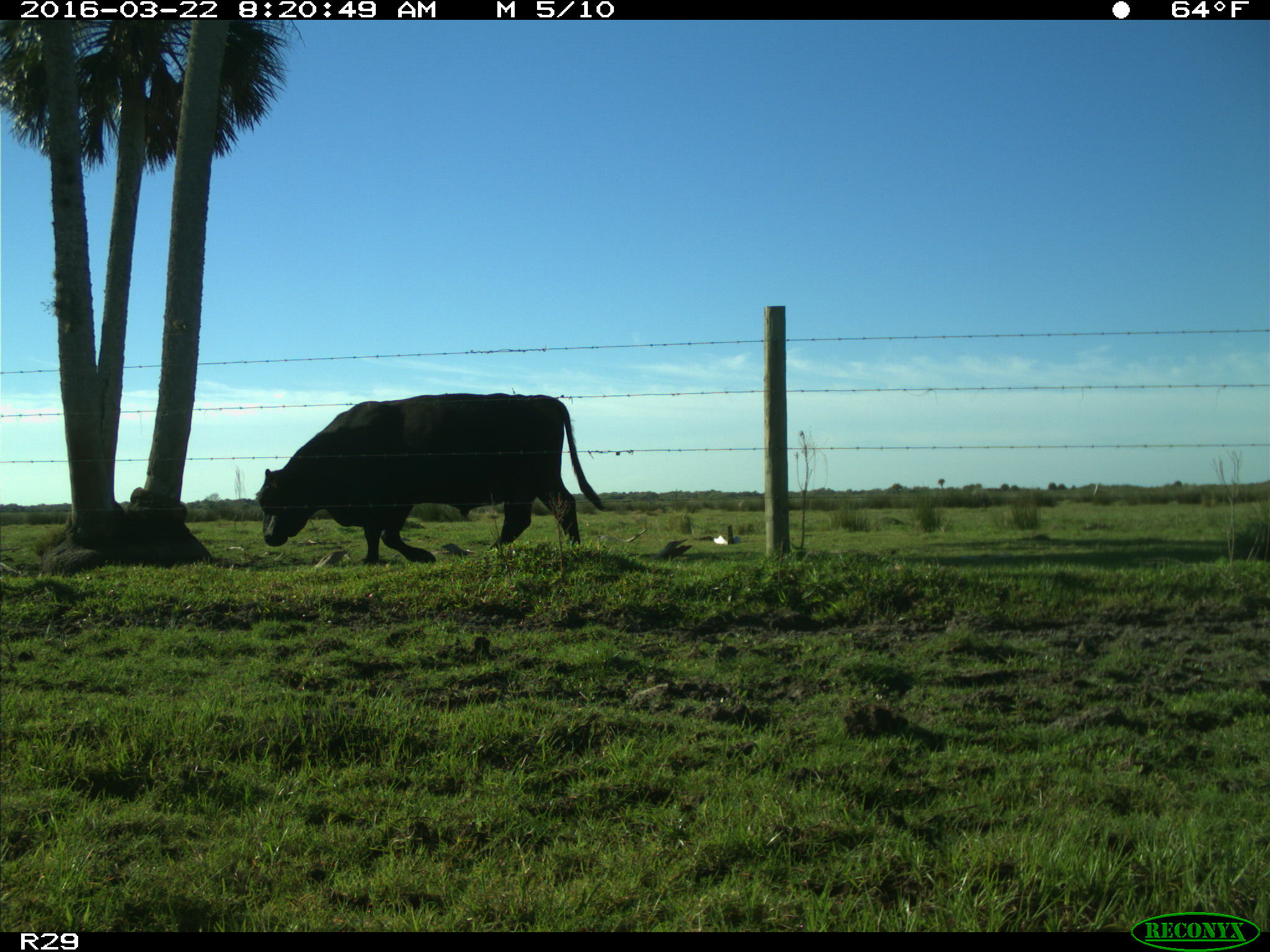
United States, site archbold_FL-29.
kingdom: Animalia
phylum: Chordata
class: Mammalia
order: Artiodactyla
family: Bovidae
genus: Bos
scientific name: Bos taurus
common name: domestic cow